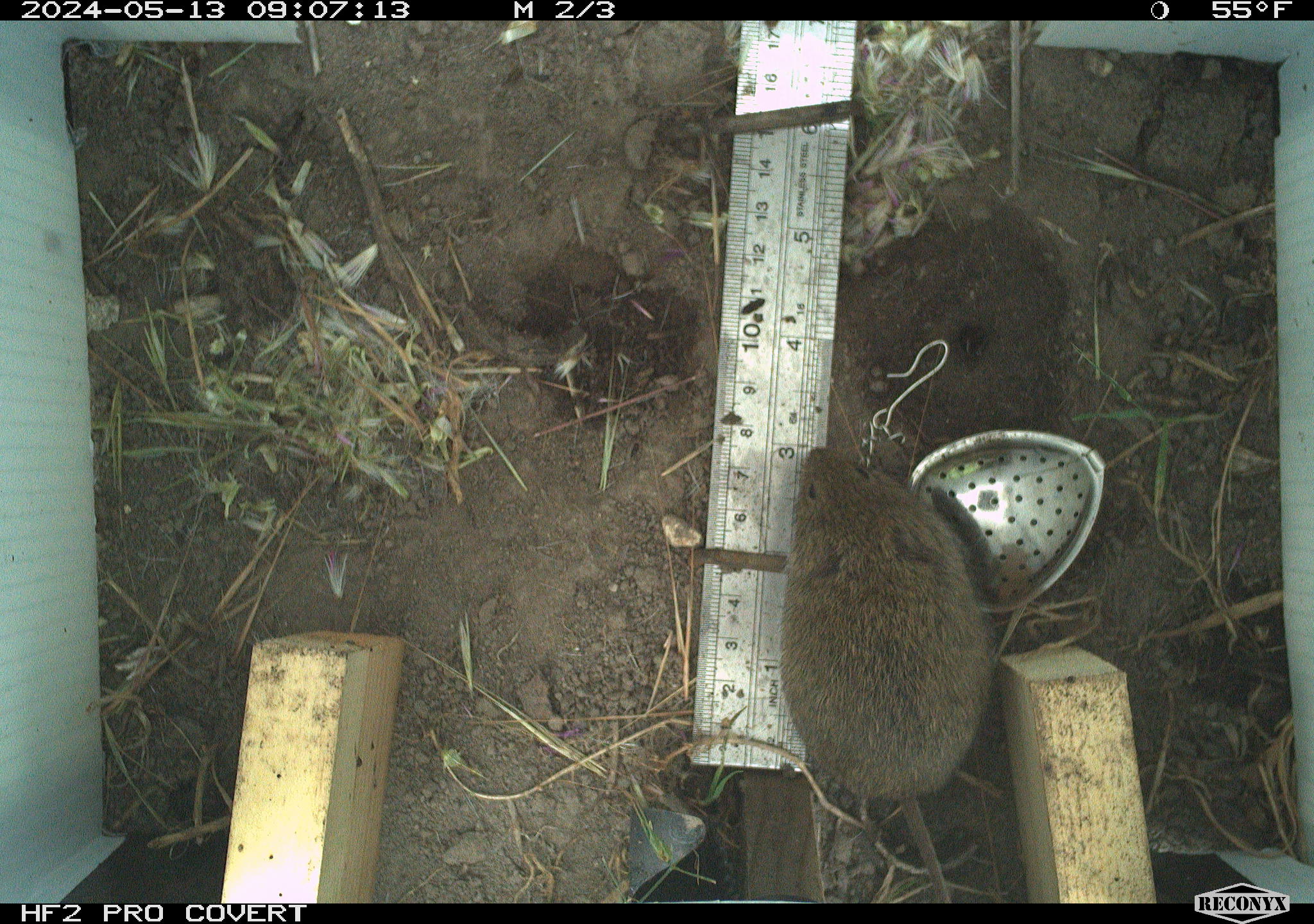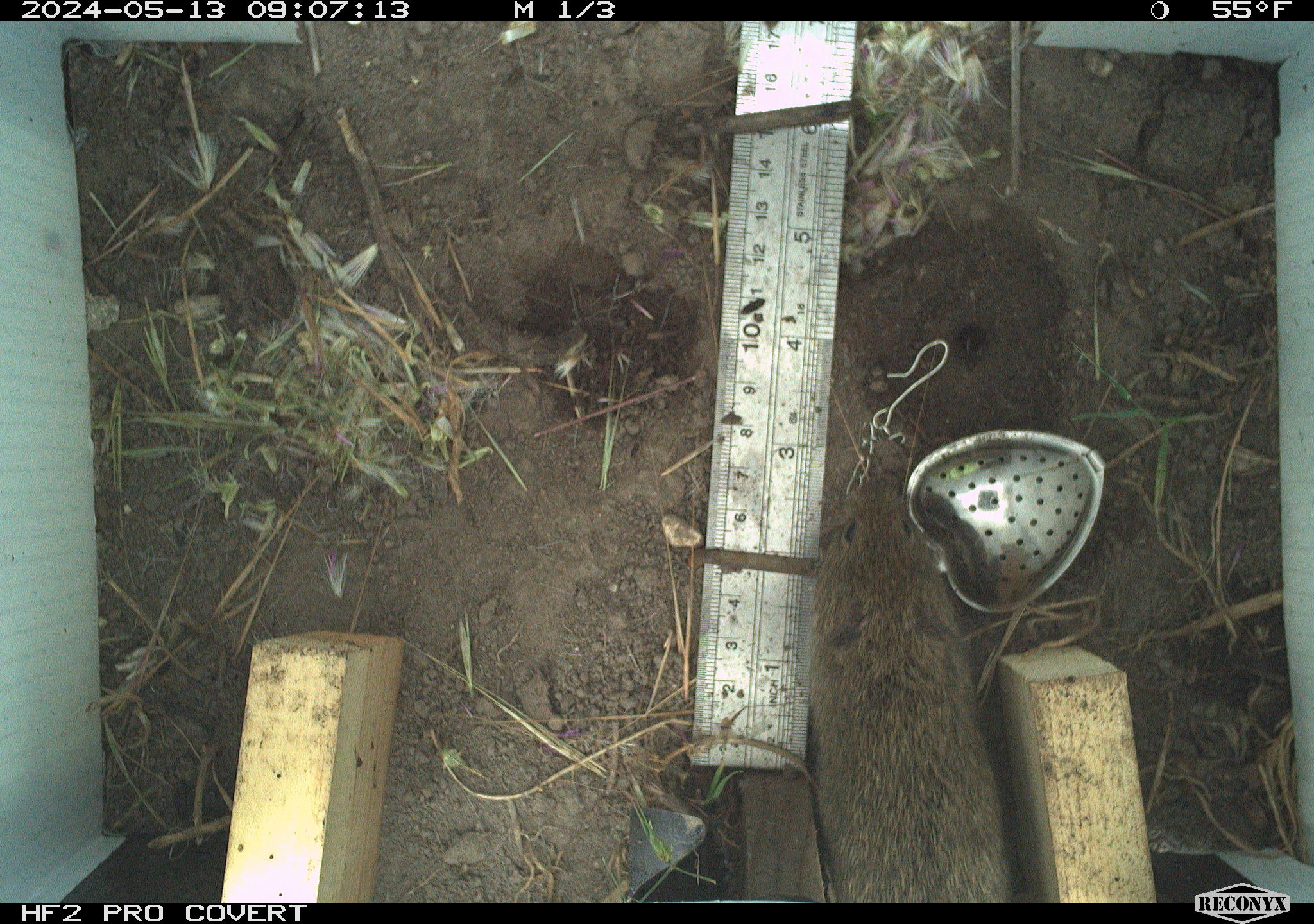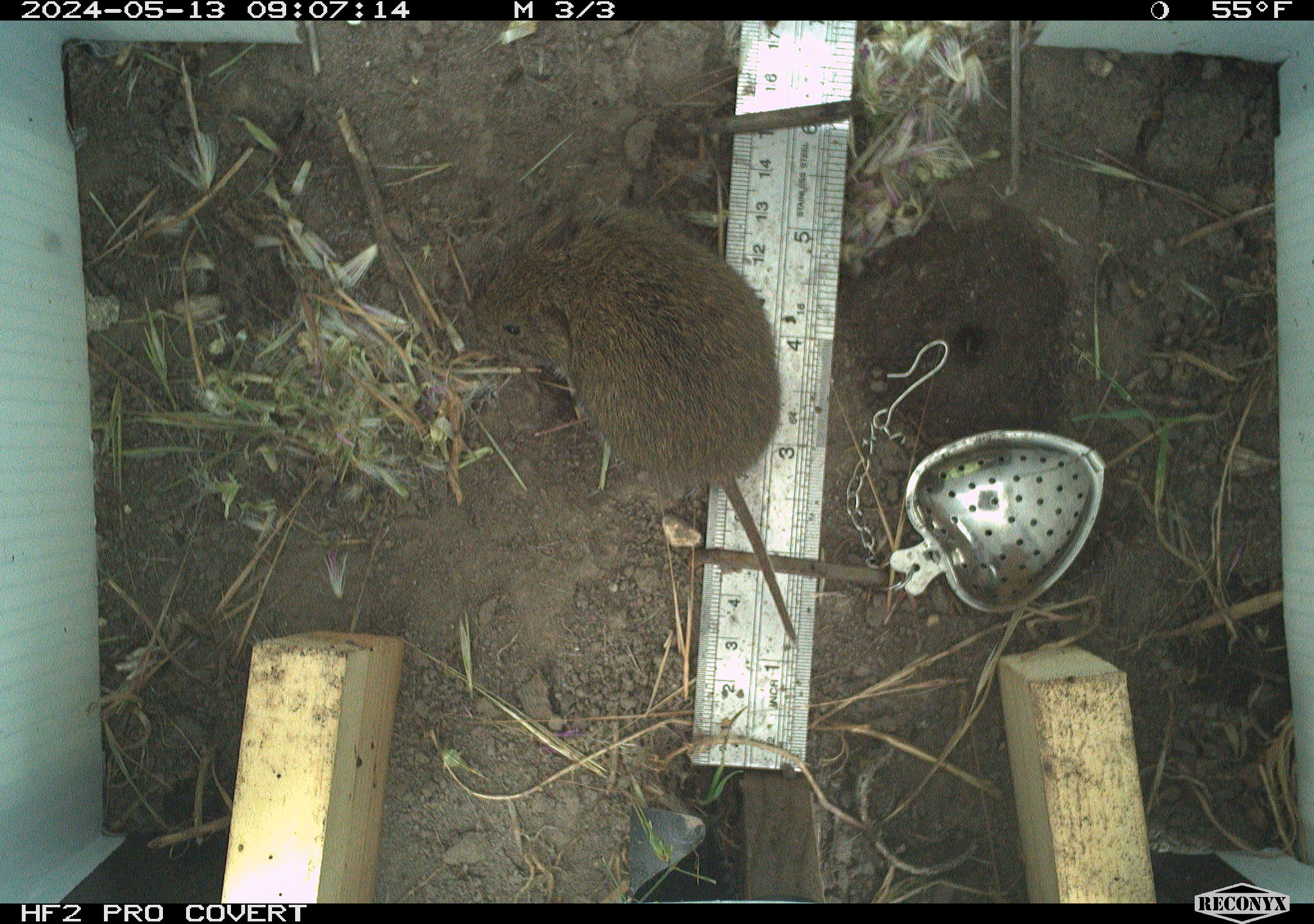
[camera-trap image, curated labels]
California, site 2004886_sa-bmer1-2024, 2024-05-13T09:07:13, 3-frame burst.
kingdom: Animalia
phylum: Chordata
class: Mammalia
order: Rodentia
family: Cricetidae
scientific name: Arvicolinae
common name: voles, lemmings, and muskrats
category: arvicolinae subfamily